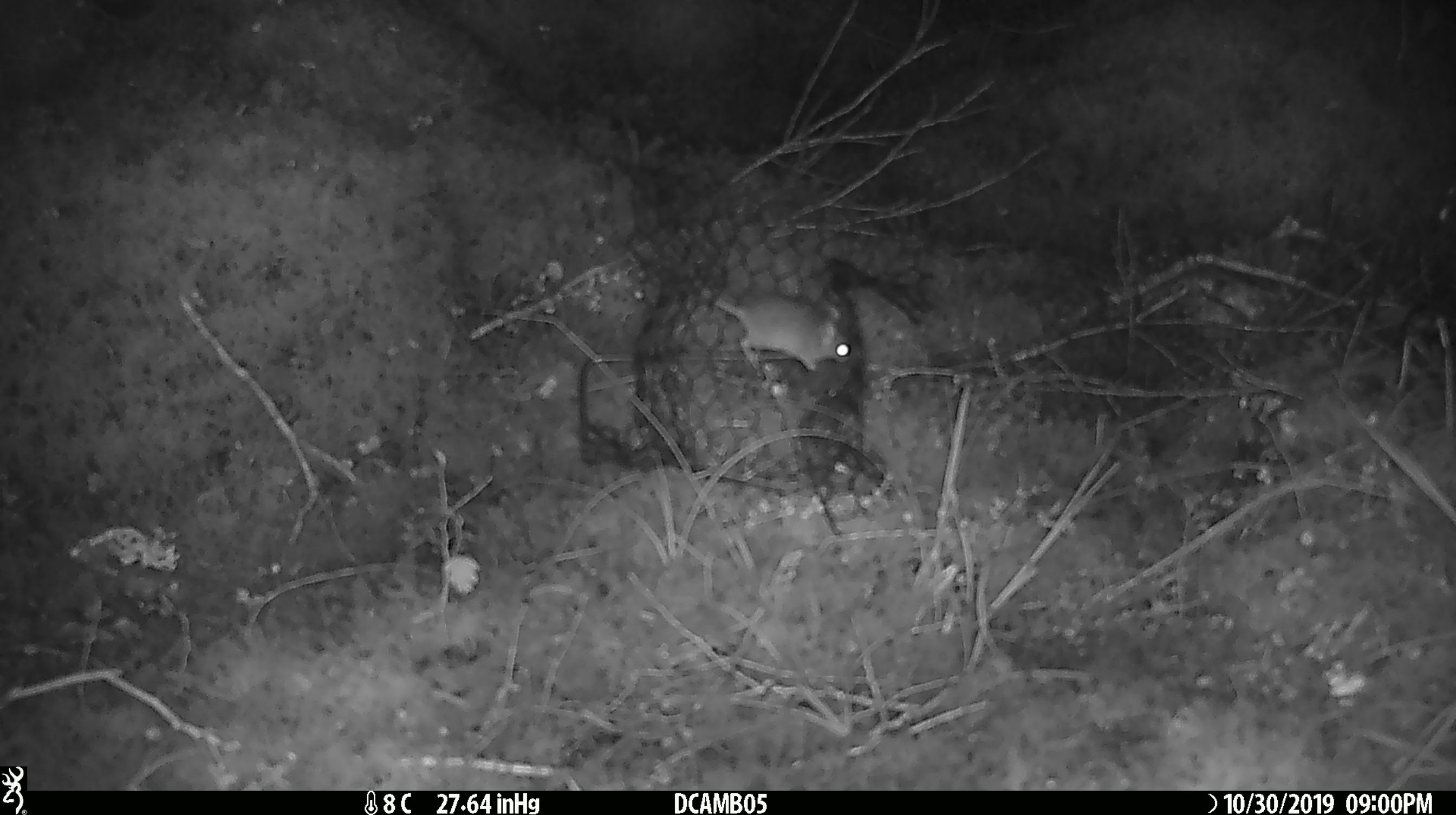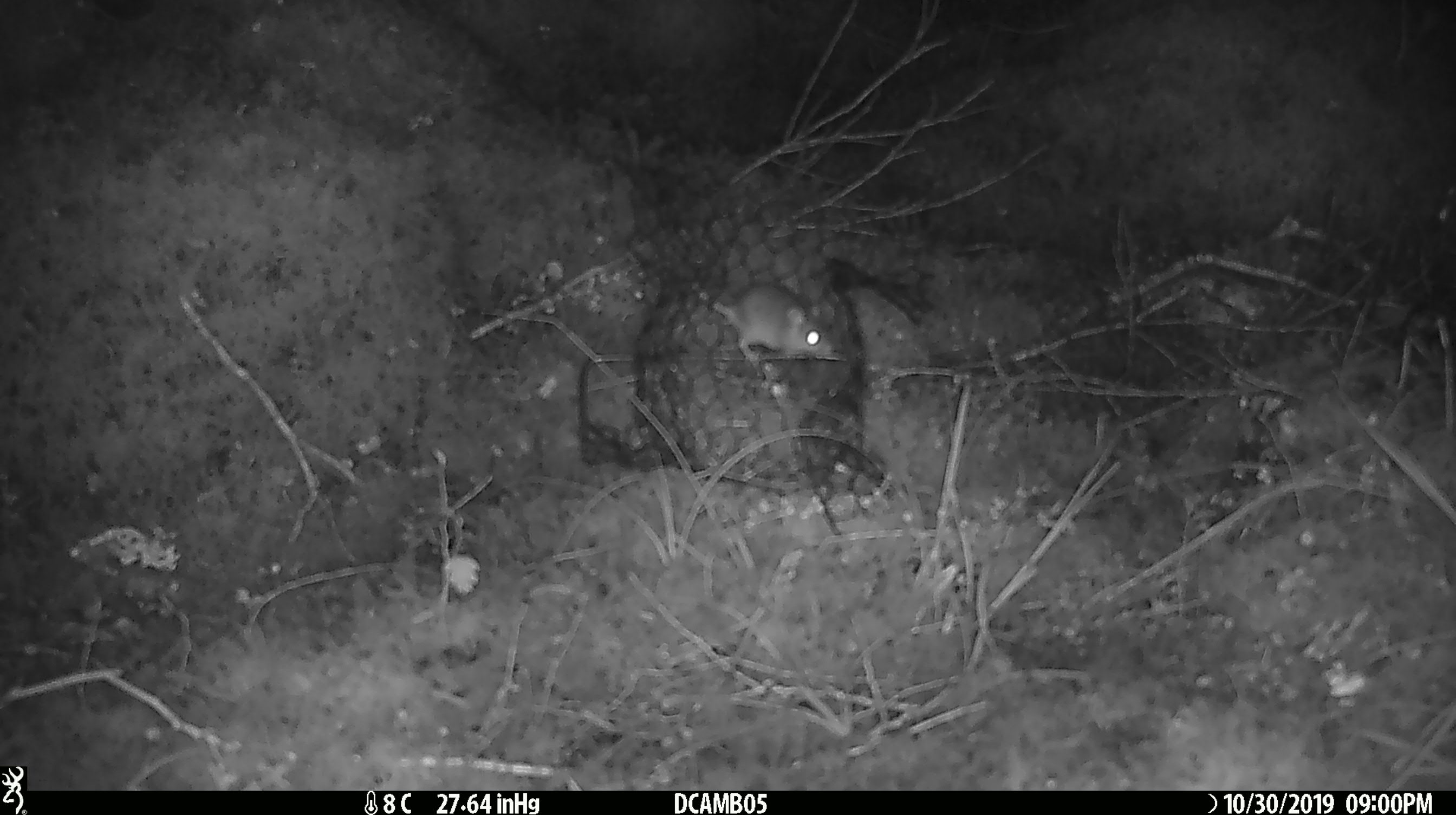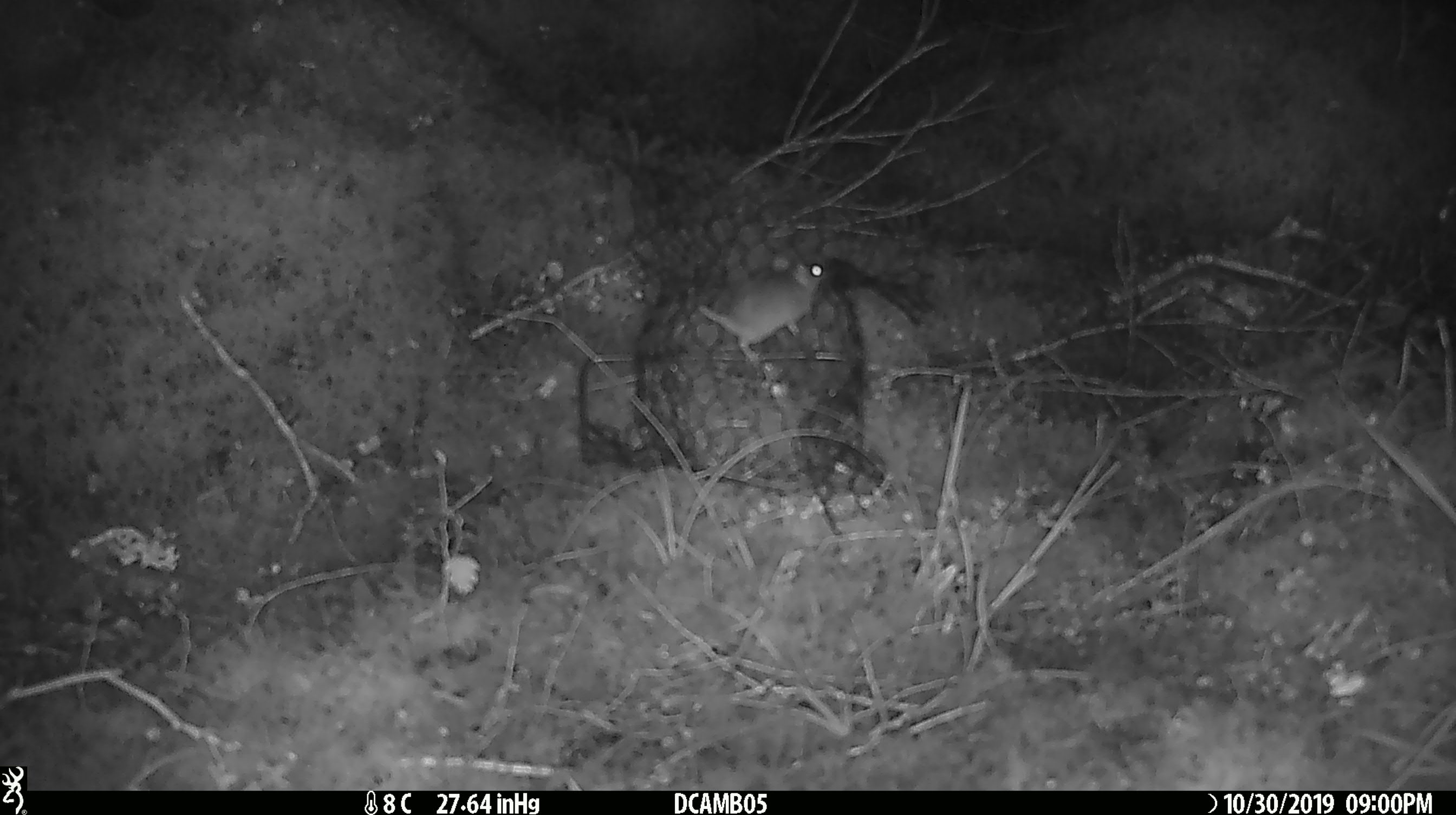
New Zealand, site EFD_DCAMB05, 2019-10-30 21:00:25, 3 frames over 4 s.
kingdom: Animalia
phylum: Chordata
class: Mammalia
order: Rodentia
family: Muridae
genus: Mus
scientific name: Mus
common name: mouse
Mouse (Mus).